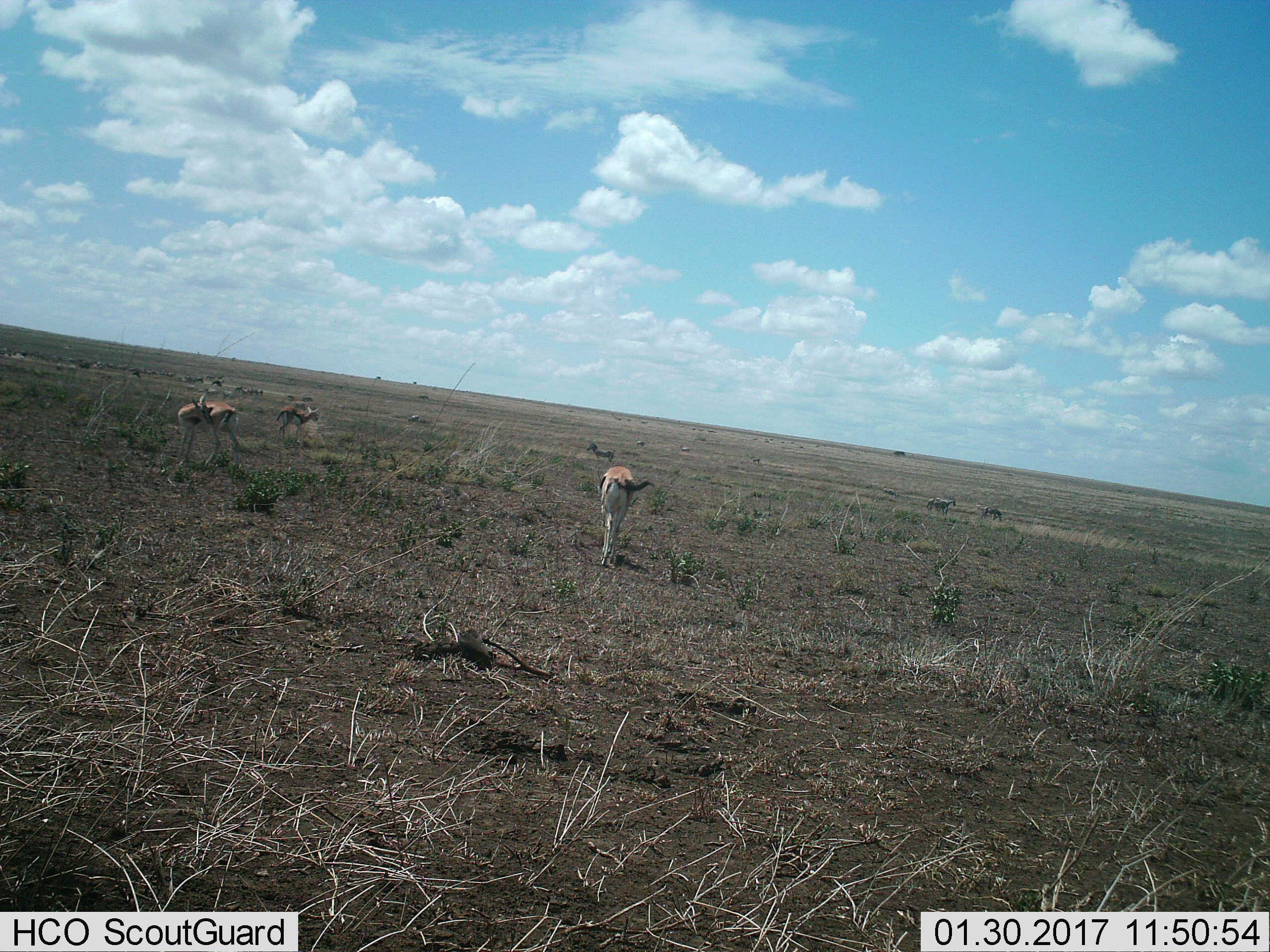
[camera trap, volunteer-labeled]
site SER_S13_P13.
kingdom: Animalia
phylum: Chordata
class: Mammalia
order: Artiodactyla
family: Bovidae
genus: Eudorcas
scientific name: Eudorcas thomsonii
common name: thomson's gazelle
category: gazellethomsons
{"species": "gazellethomsons (thomson's gazelle) (Eudorcas thomsonii)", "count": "3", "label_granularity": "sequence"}